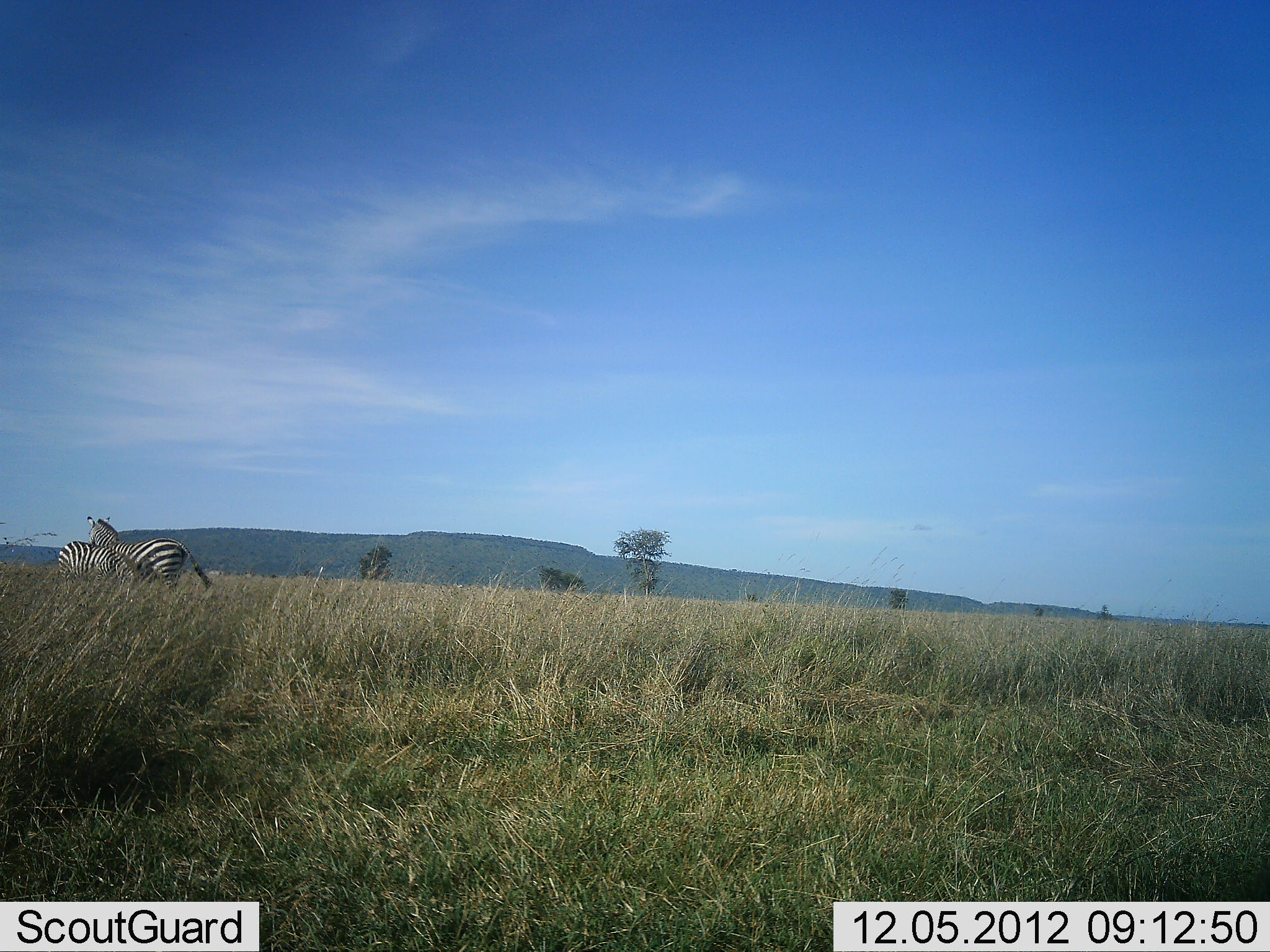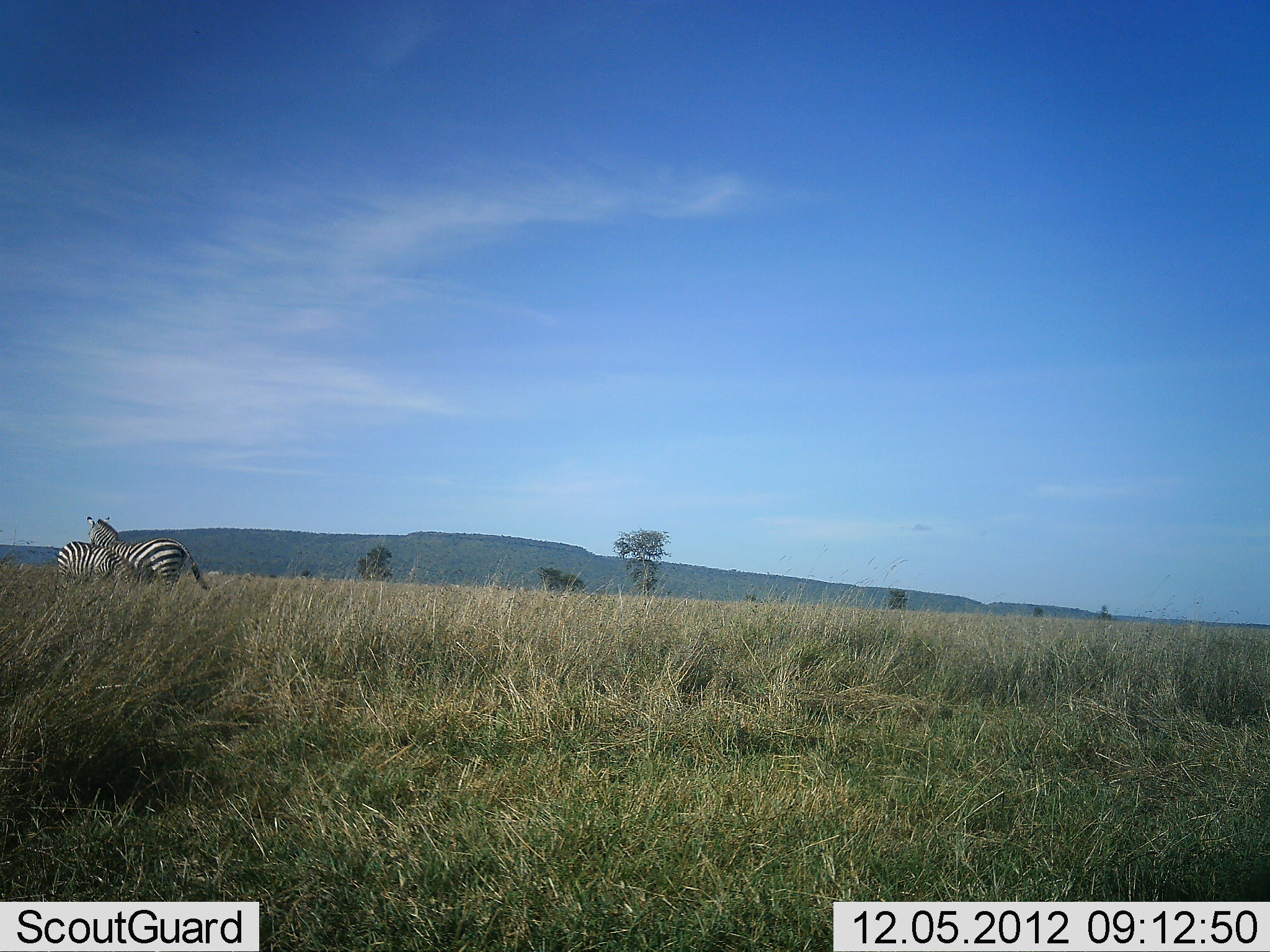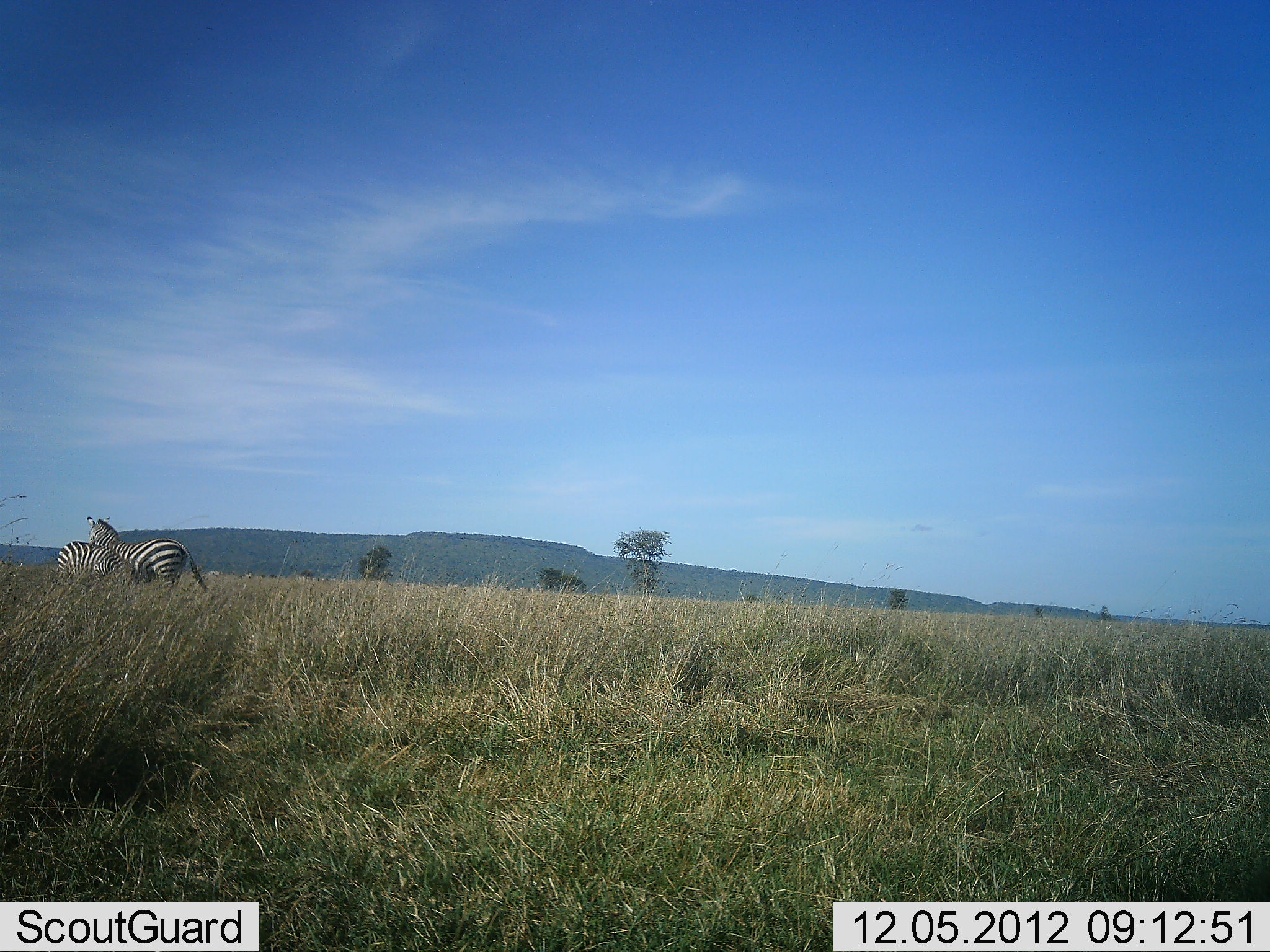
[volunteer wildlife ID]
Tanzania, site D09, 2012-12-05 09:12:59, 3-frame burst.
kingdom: Animalia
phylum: Chordata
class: Mammalia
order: Perissodactyla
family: Equidae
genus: Equus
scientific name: Equus quagga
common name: plains zebra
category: zebra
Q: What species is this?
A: Zebra (plains zebra) (Equus quagga).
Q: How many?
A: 2.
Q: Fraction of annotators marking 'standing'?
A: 100%.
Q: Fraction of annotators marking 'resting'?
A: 0%.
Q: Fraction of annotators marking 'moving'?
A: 0%.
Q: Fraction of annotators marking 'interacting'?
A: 0%.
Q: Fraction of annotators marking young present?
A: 0%.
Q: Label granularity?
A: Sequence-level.